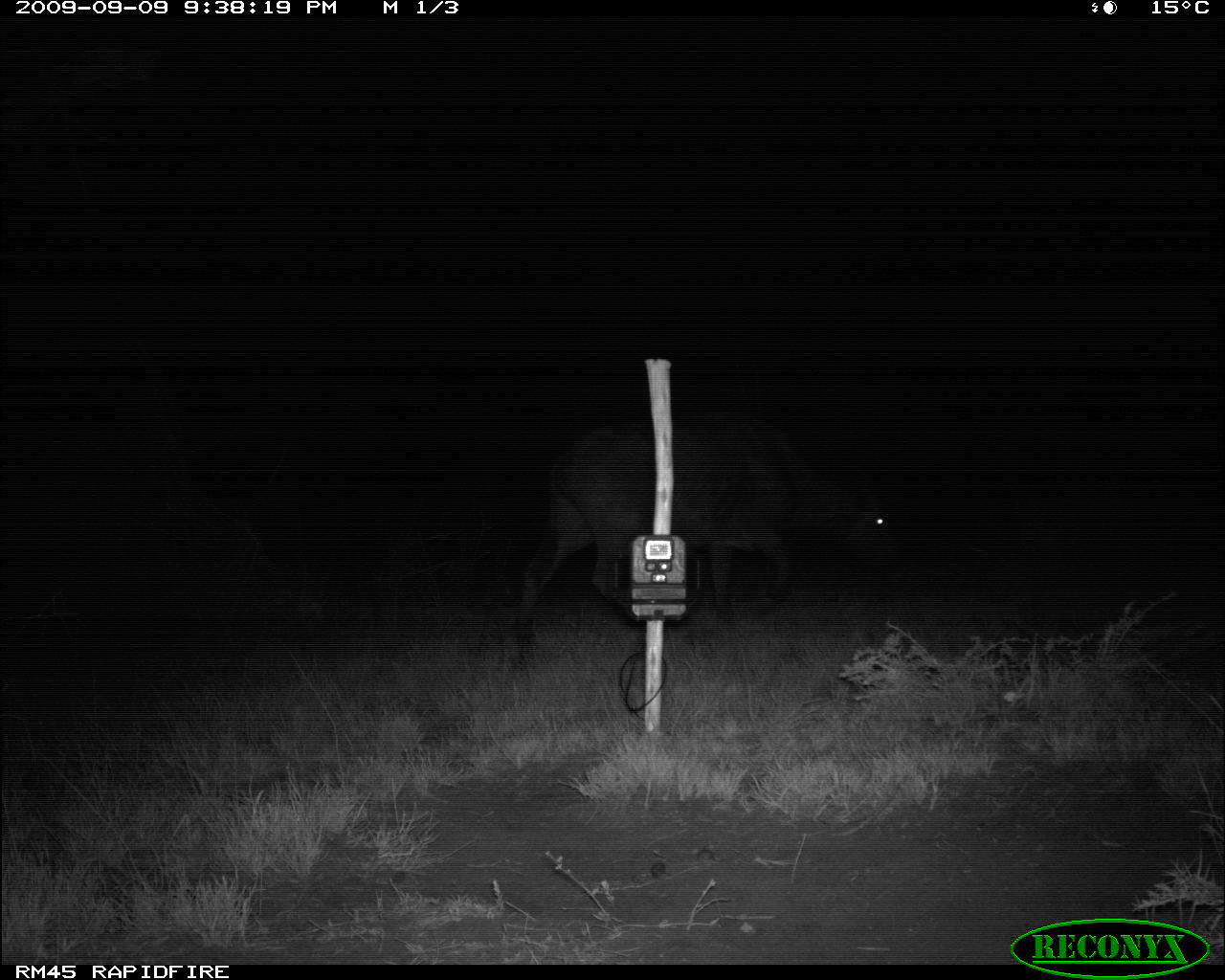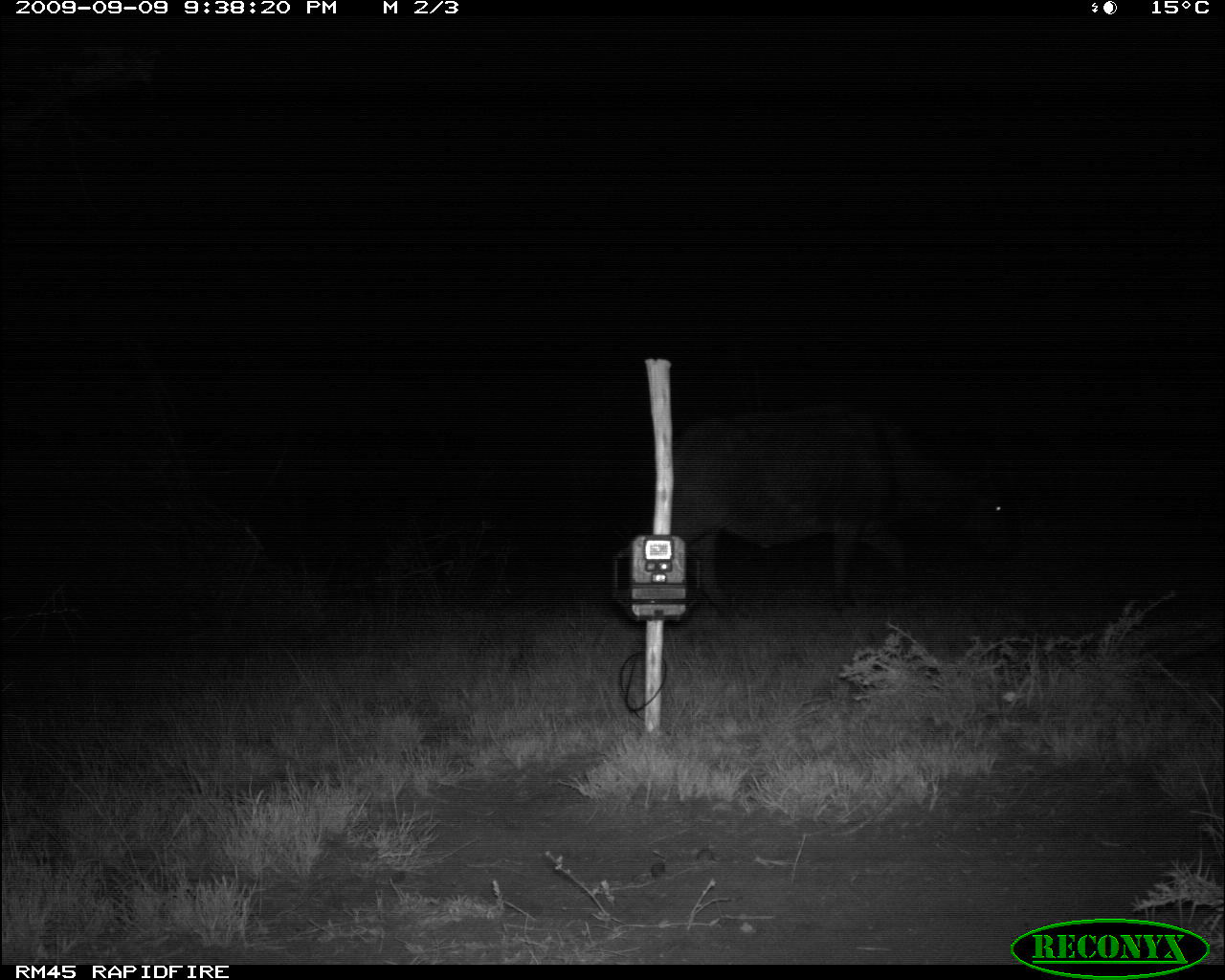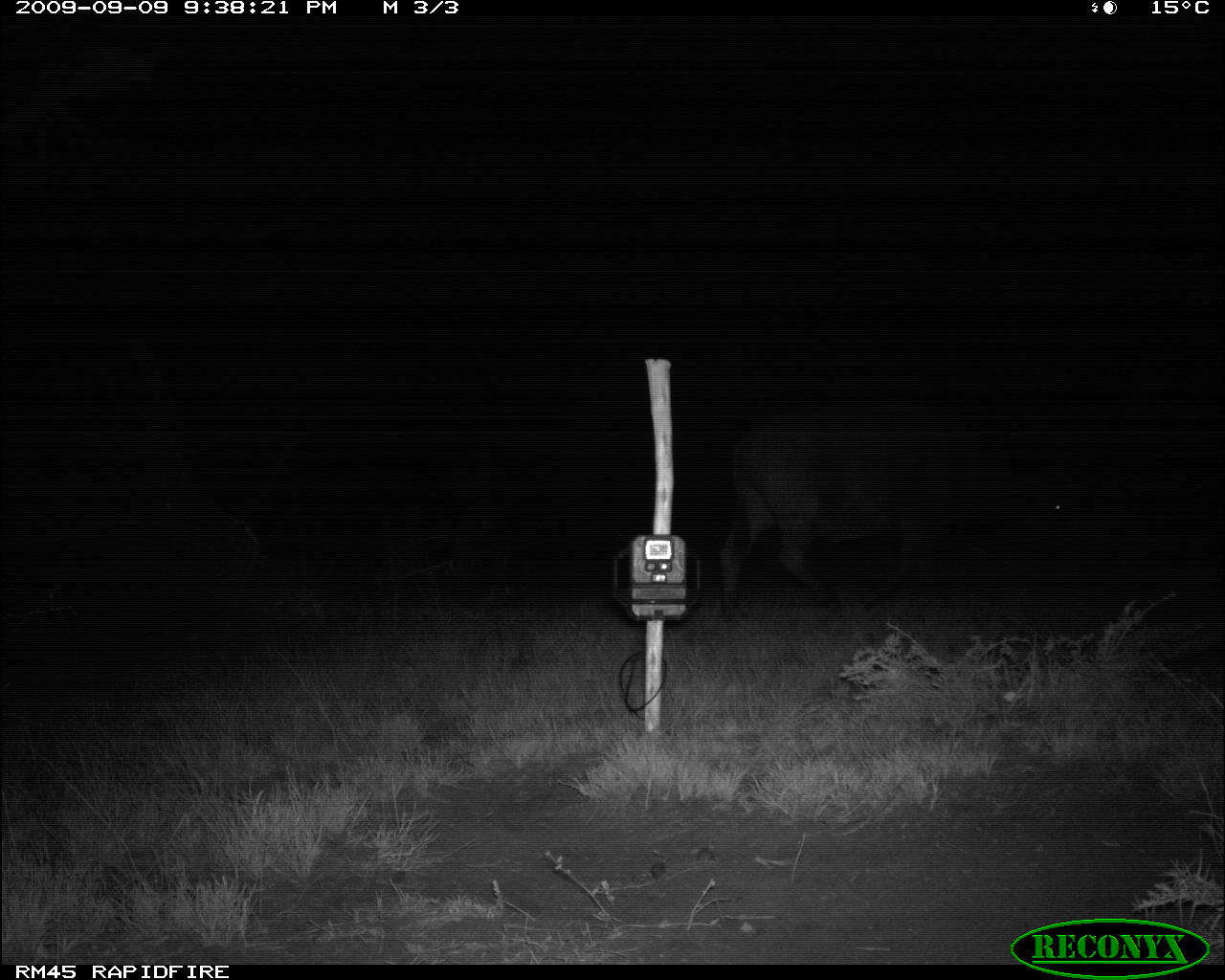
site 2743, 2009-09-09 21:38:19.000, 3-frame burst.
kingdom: Animalia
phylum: Chordata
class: Mammalia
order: Artiodactyla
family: Bovidae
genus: Syncerus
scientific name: Syncerus caffer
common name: african buffalo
Syncerus caffer (african buffalo), count 1.